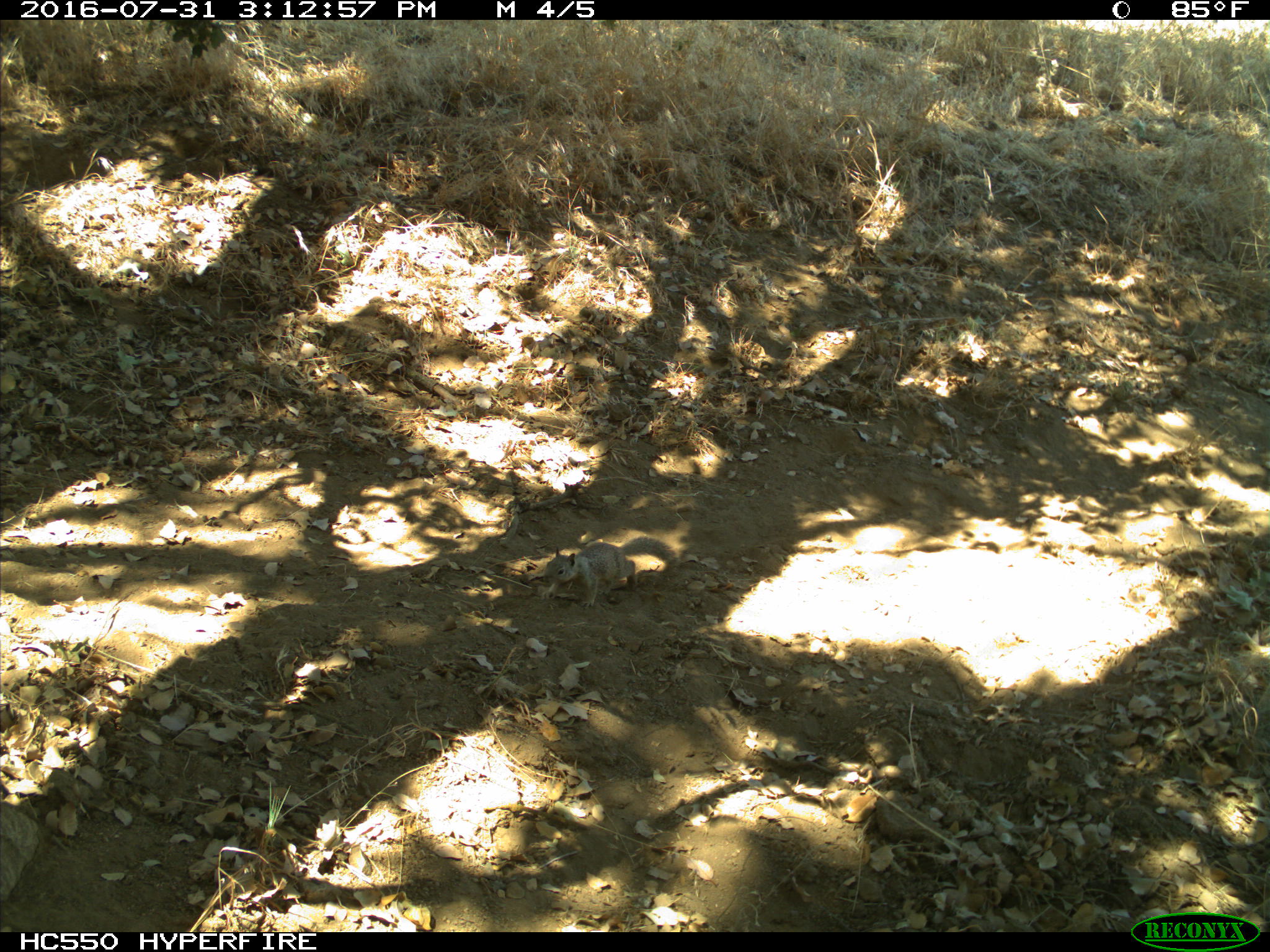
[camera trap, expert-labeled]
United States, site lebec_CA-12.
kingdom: Animalia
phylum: Chordata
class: Mammalia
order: Rodentia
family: Sciuridae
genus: Otospermophilus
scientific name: Otospermophilus beecheyi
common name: california ground squirrel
Otospermophilus beecheyi (california ground squirrel).